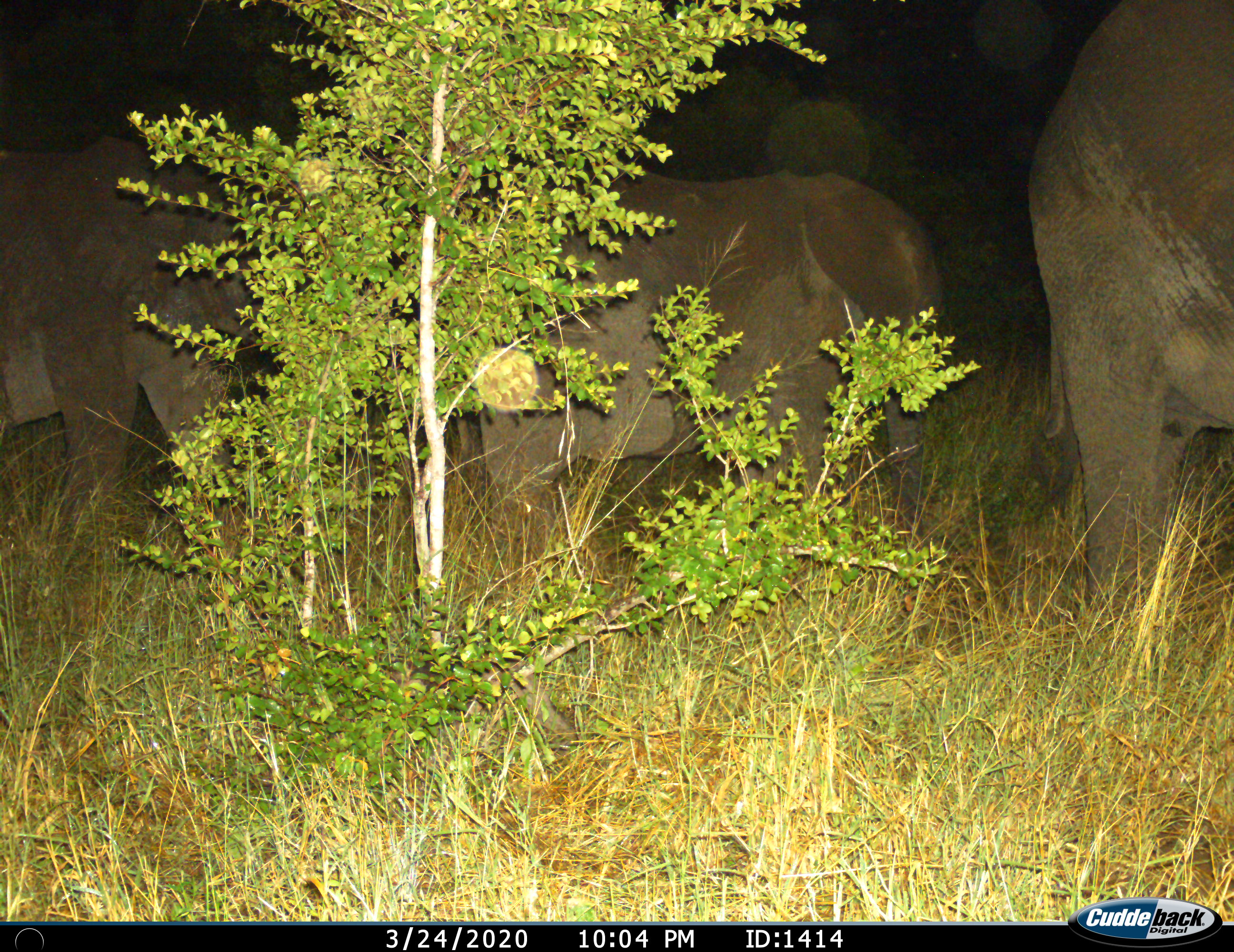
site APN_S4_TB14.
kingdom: Animalia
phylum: Chordata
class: Mammalia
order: Proboscidea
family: Elephantidae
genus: Loxodonta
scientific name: Loxodonta africana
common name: african bush elephant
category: elephant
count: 3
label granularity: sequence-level